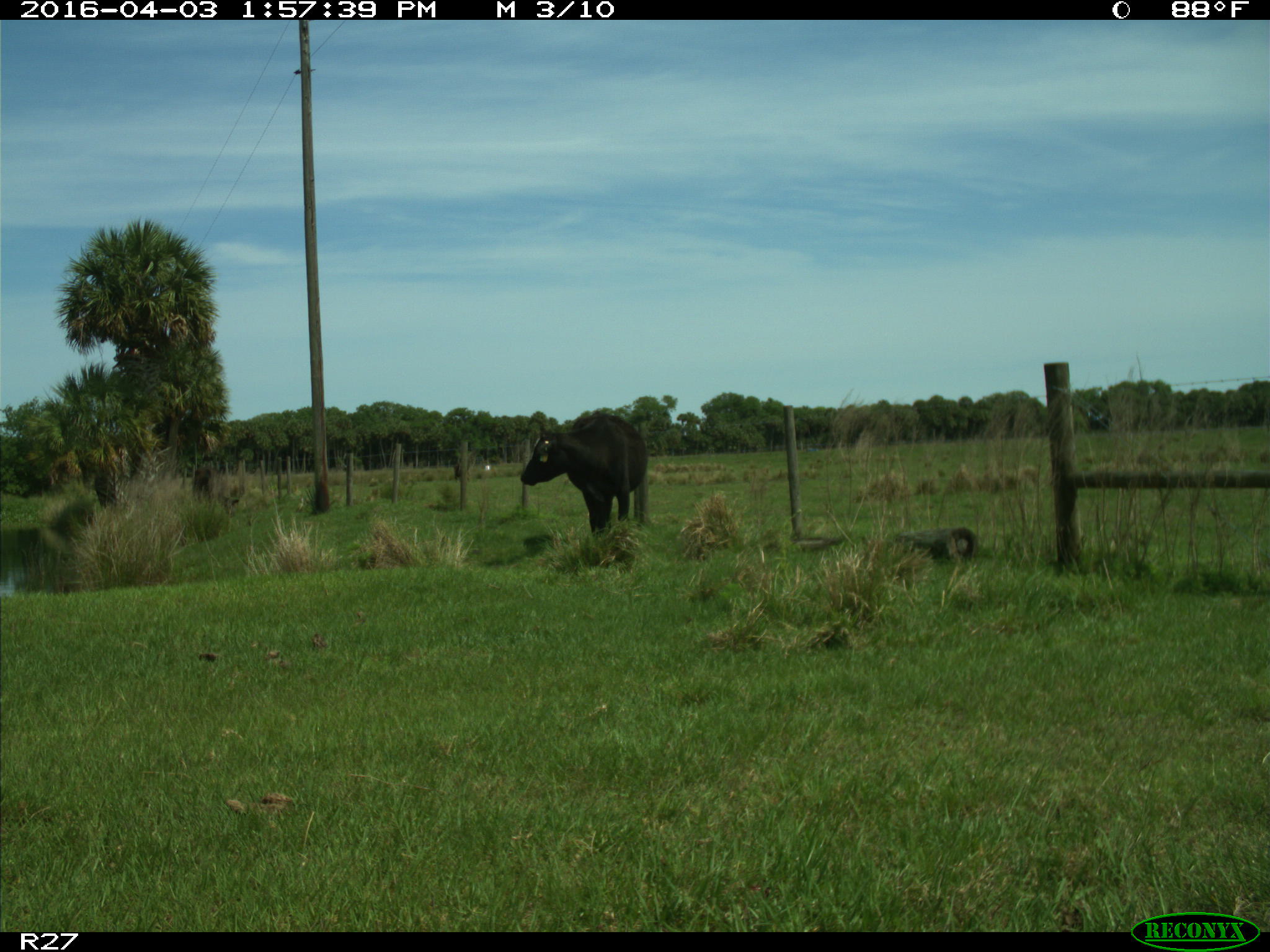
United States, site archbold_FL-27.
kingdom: Animalia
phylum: Chordata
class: Mammalia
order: Artiodactyla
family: Bovidae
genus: Bos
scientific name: Bos taurus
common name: domestic cow